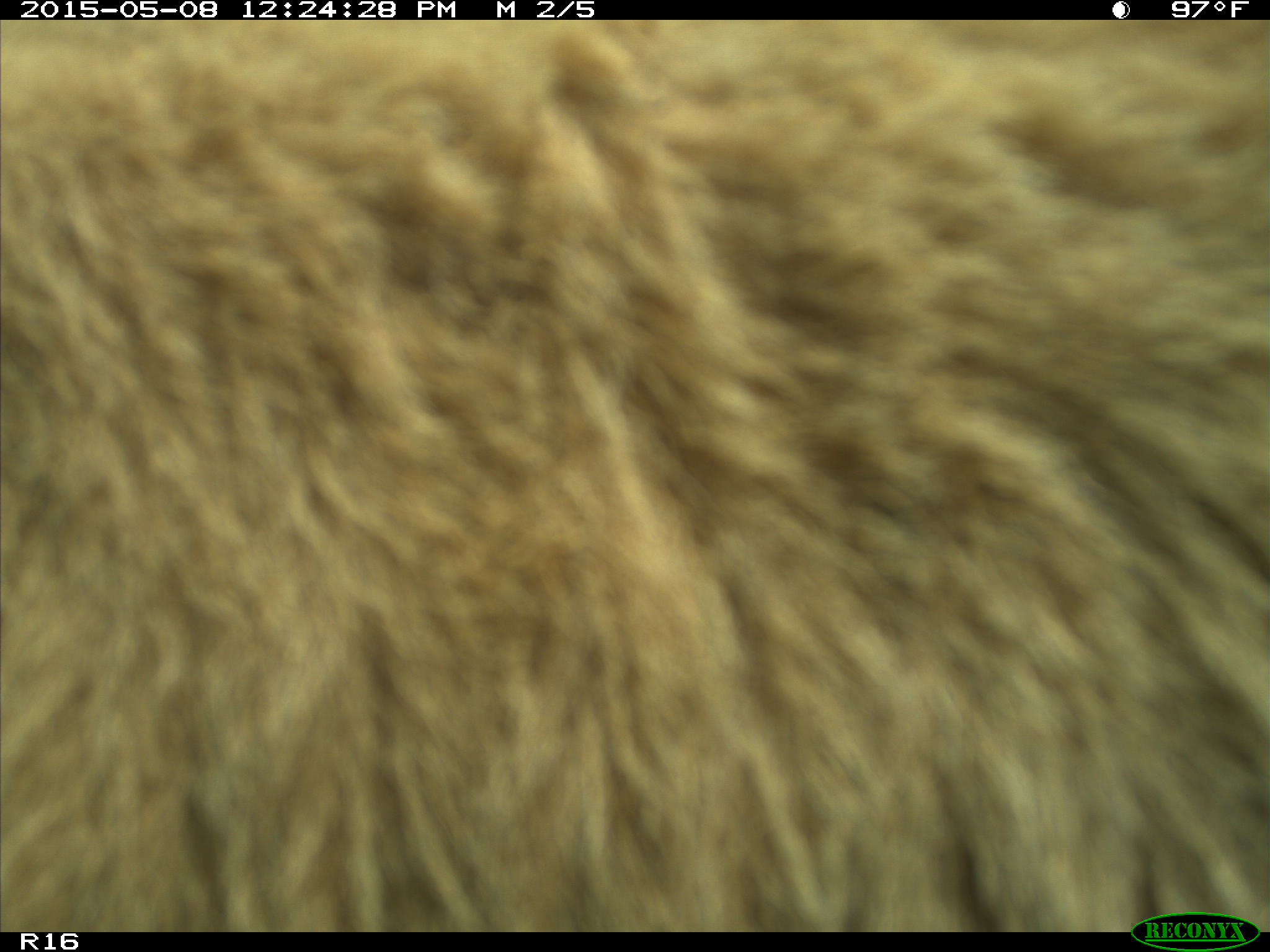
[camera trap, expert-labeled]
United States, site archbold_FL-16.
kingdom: Animalia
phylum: Chordata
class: Mammalia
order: Artiodactyla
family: Bovidae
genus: Bos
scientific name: Bos taurus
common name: domestic cow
Bos taurus (domestic cow).